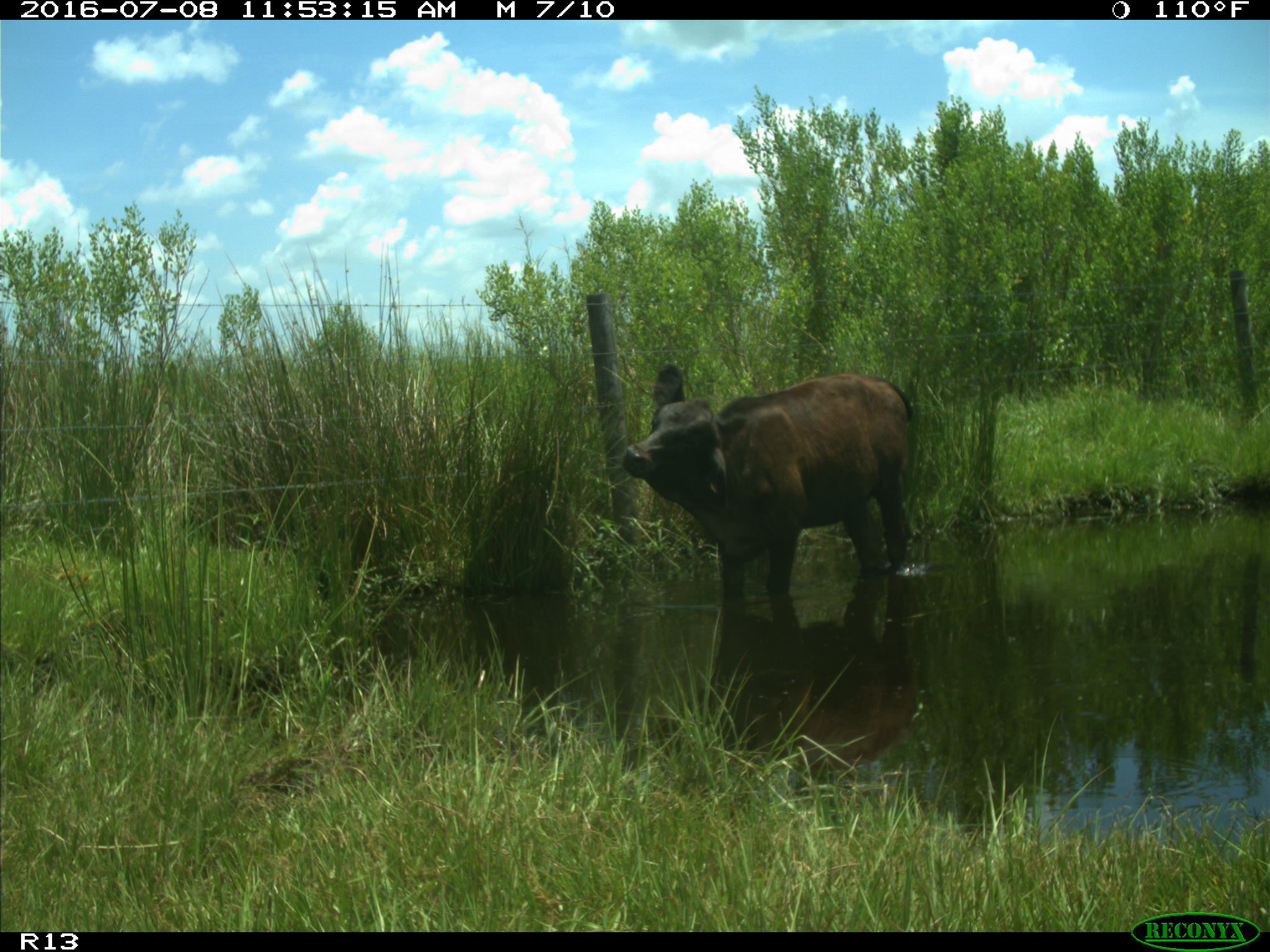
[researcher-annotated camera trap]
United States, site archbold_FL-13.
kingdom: Animalia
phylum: Chordata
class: Mammalia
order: Artiodactyla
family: Bovidae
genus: Bos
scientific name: Bos taurus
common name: domestic cow